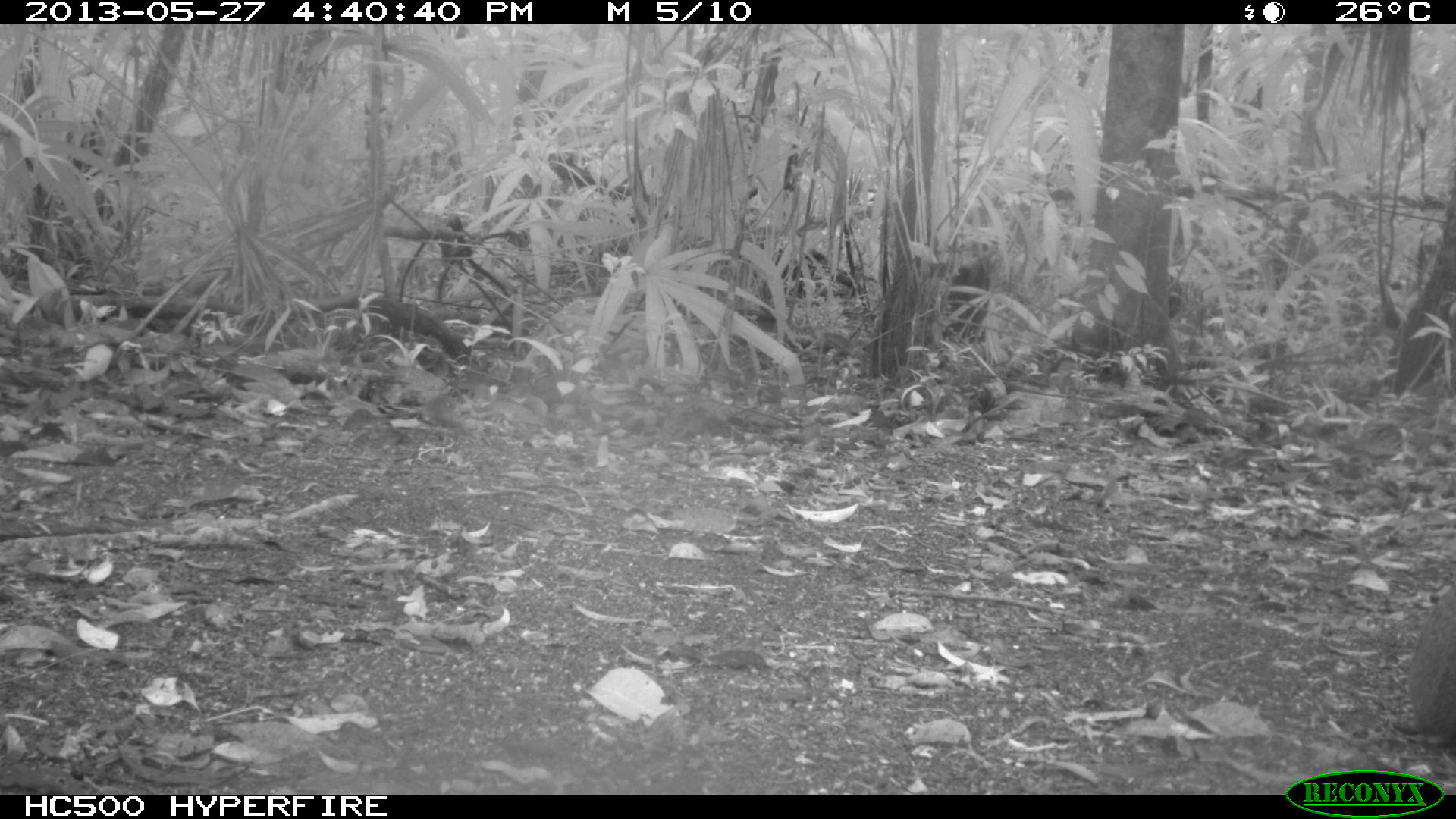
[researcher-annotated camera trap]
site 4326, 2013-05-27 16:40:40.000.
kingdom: Animalia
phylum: Chordata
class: Mammalia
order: Rodentia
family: Dasyproctidae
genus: Dasyprocta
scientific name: Dasyprocta punctata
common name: central american agouti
Dasyprocta punctata (central american agouti), count 1.